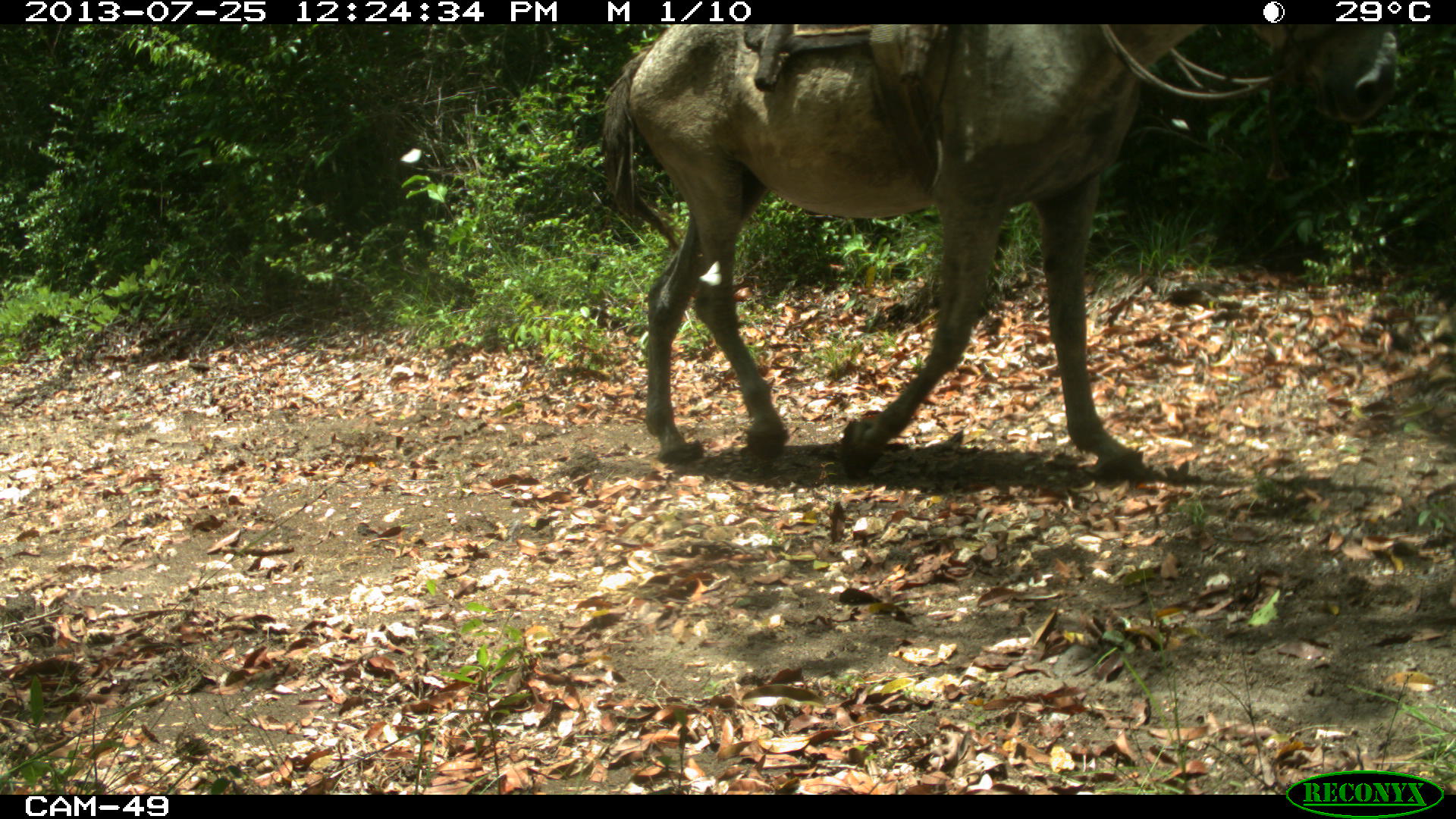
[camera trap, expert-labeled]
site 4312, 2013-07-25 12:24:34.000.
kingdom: Animalia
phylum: Chordata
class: Mammalia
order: Perissodactyla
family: Equidae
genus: Equus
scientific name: Equus ferus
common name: wild horse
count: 2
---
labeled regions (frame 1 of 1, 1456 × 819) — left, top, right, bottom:
equus ferus: 594, 24, 1400, 484